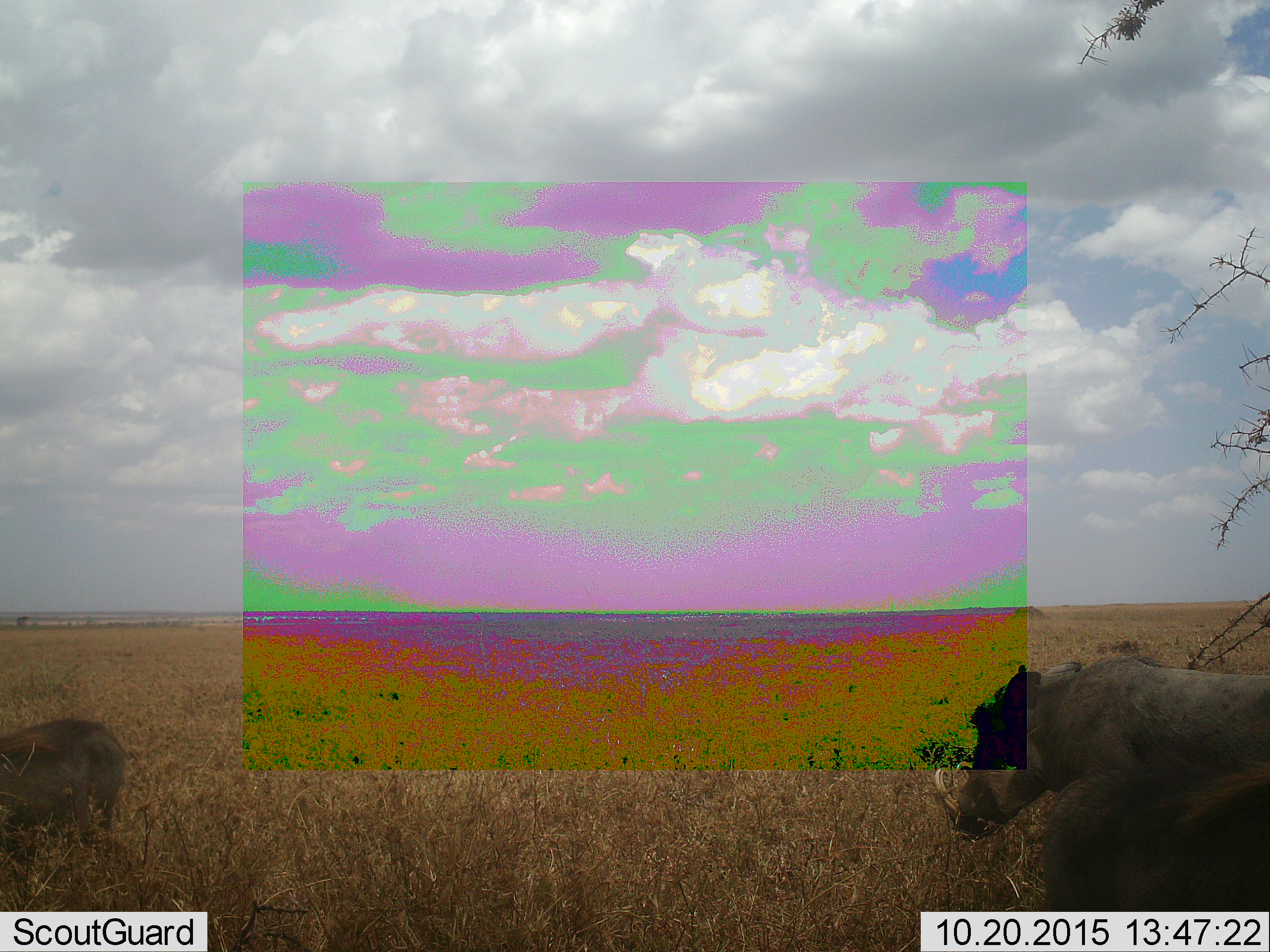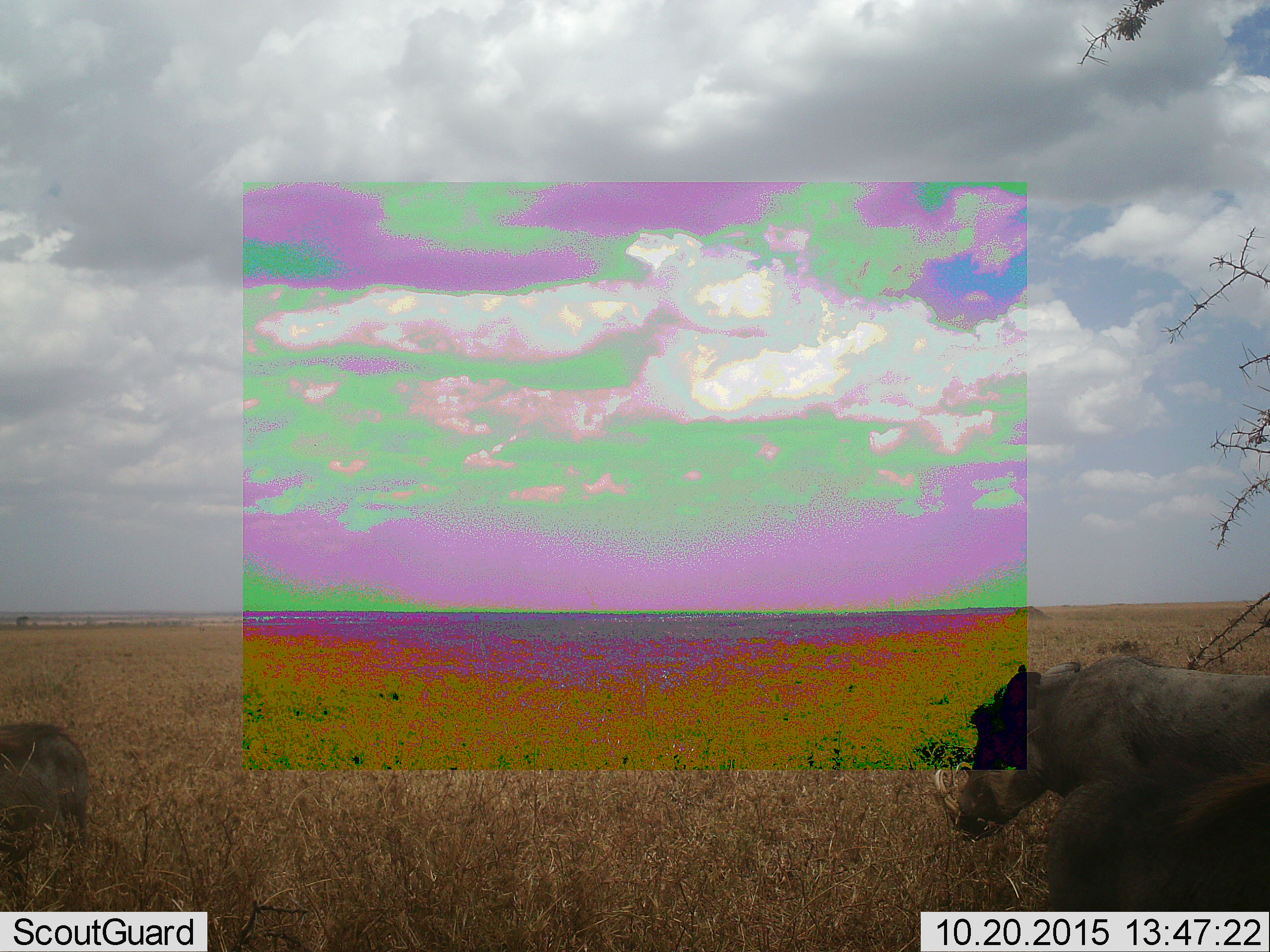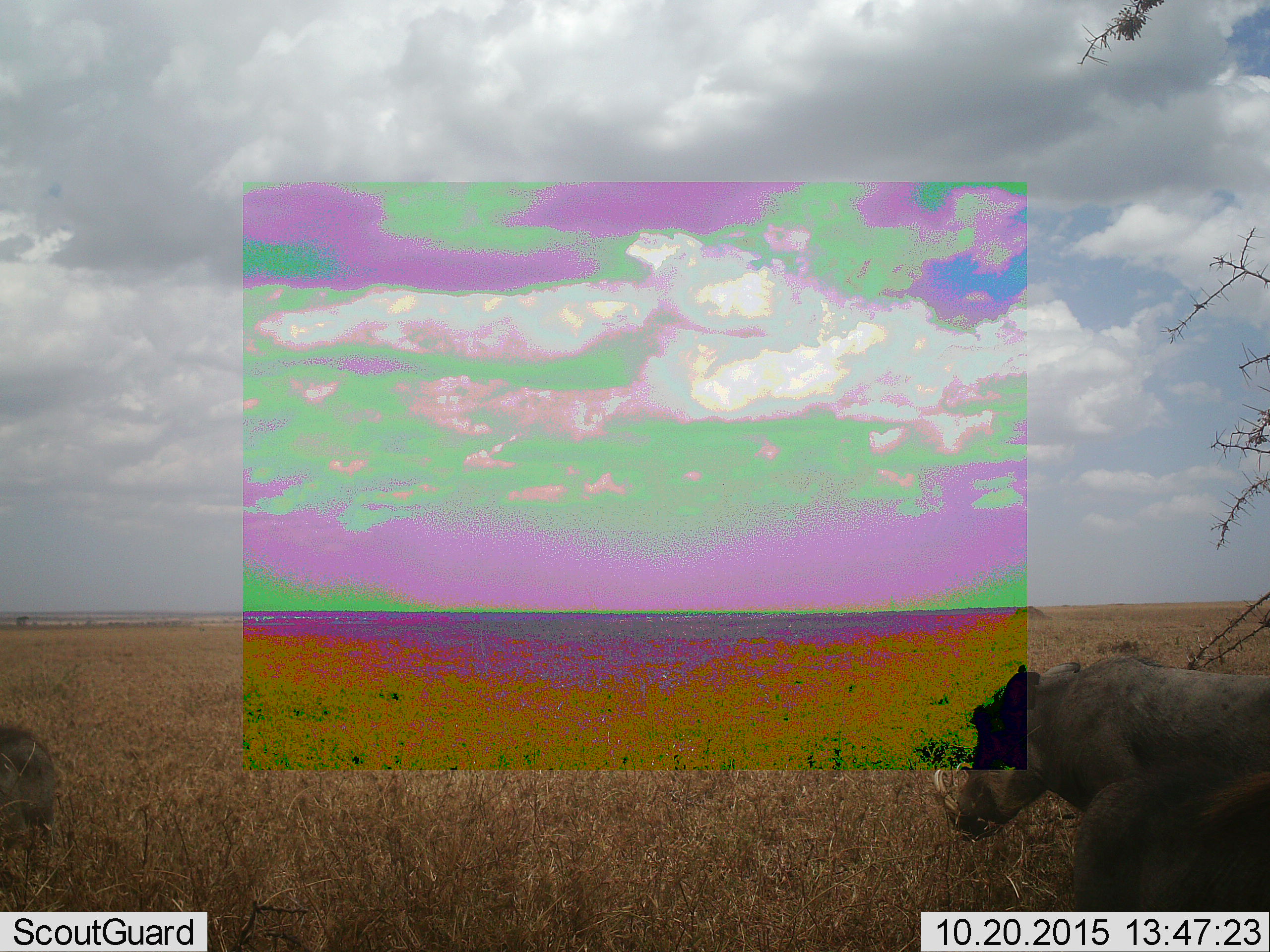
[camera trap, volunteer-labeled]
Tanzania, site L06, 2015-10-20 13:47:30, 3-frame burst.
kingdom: Animalia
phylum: Chordata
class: Mammalia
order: Artiodactyla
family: Suidae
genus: Phacochoerus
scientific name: Phacochoerus africanus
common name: warthog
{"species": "warthog (Phacochoerus africanus)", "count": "3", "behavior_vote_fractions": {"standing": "50%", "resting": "10%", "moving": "50%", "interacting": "0%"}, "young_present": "10%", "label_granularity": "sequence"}